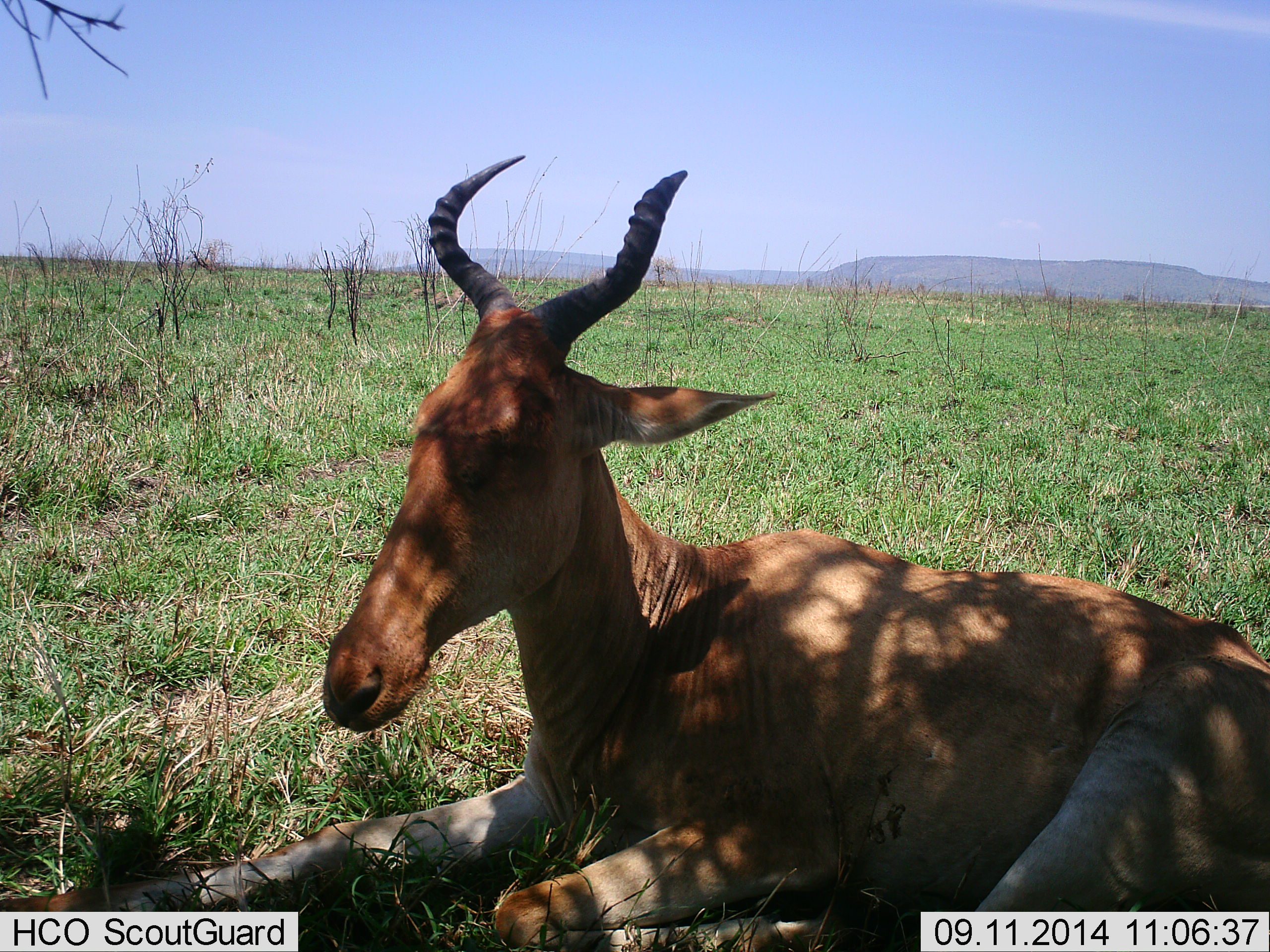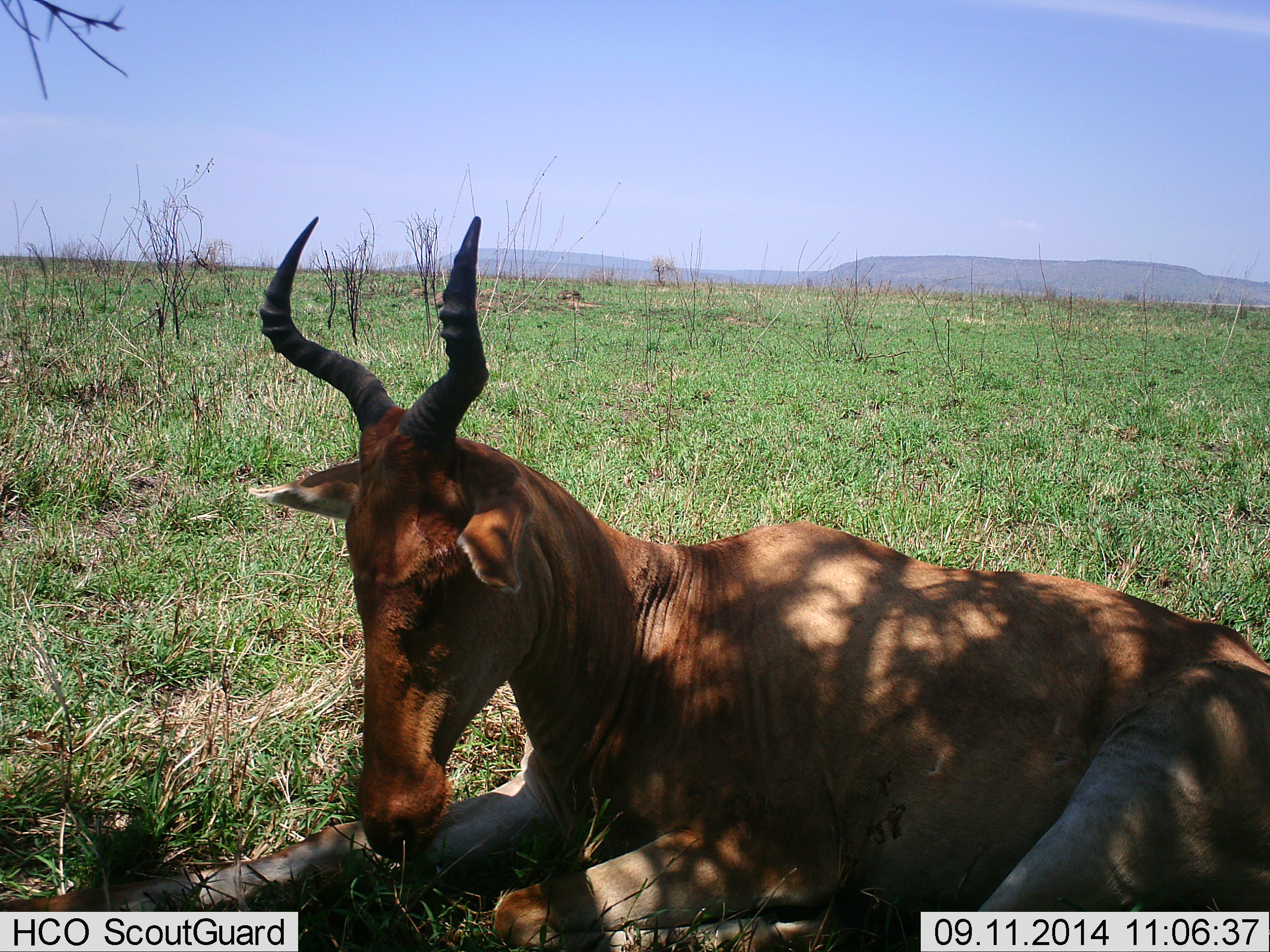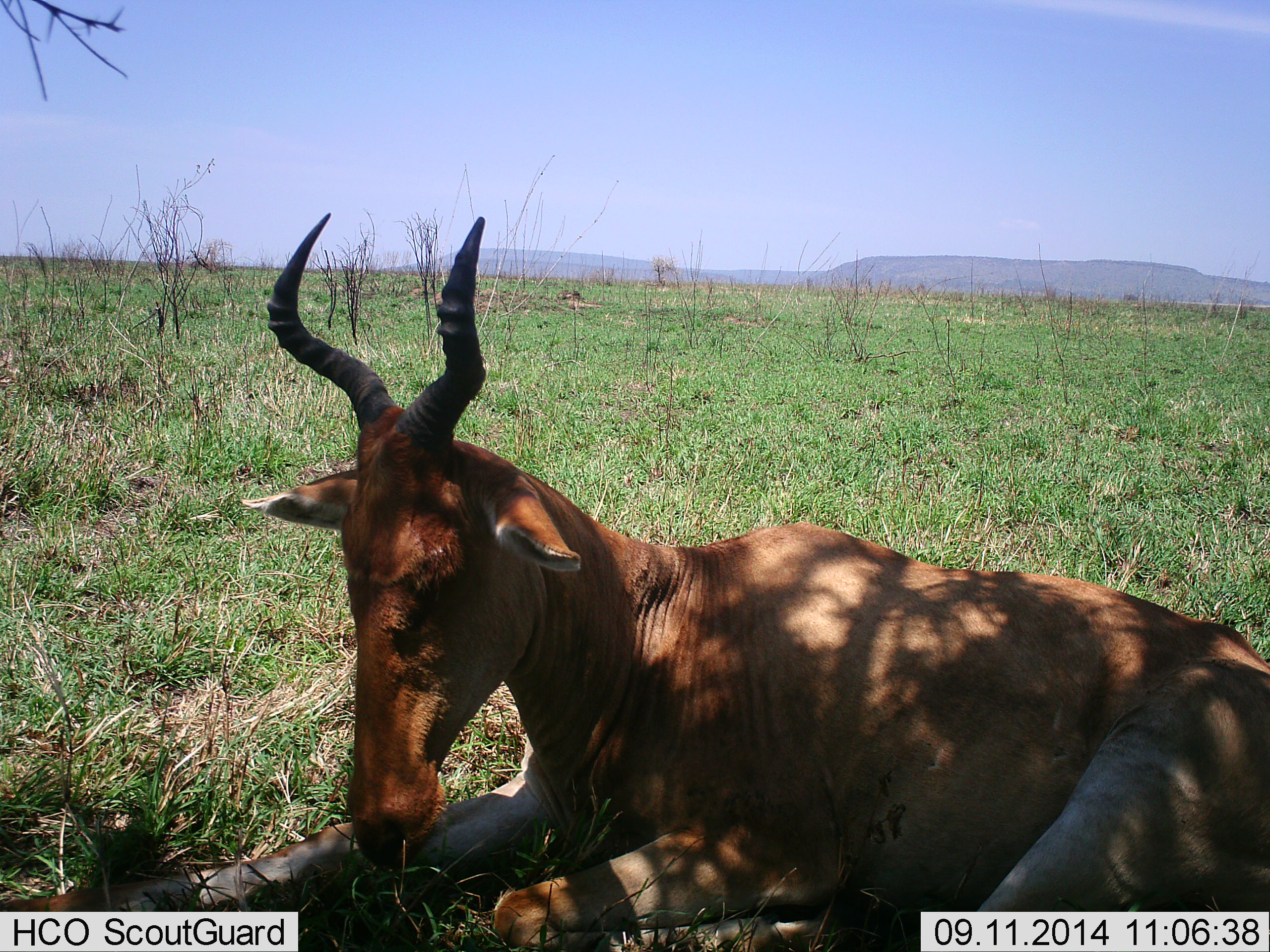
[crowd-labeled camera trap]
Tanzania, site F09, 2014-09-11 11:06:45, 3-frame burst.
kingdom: Animalia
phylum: Chordata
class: Mammalia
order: Artiodactyla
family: Bovidae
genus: Alcelaphus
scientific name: Alcelaphus buselaphus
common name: hartebeest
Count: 1.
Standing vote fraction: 0%.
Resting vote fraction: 100%.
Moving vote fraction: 0%.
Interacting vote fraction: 0%.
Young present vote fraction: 0%.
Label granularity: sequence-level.